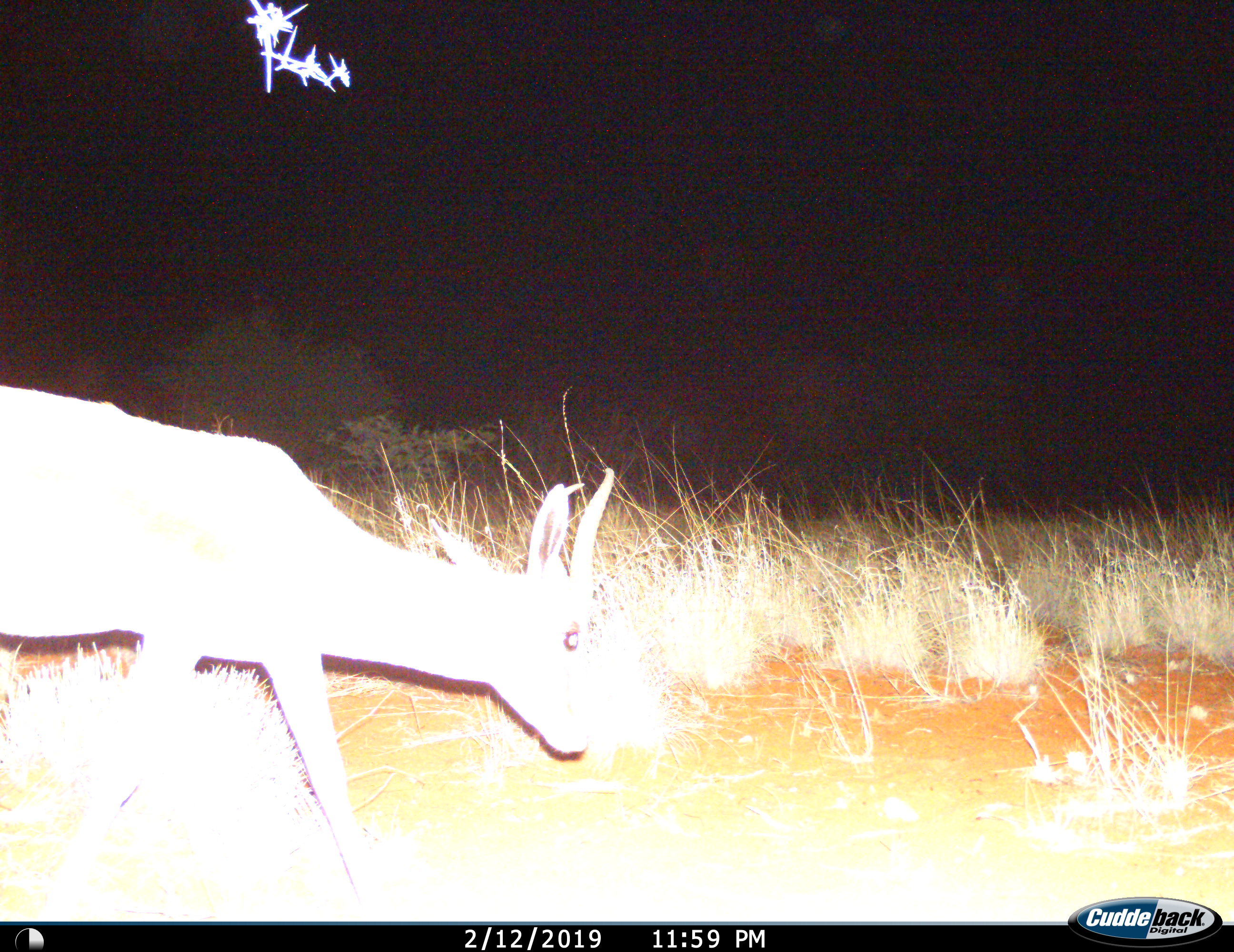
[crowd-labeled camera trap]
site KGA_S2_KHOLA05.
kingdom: Animalia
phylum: Chordata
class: Mammalia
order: Artiodactyla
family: Bovidae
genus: Antidorcas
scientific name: Antidorcas marsupialis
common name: springbok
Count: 1.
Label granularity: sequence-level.